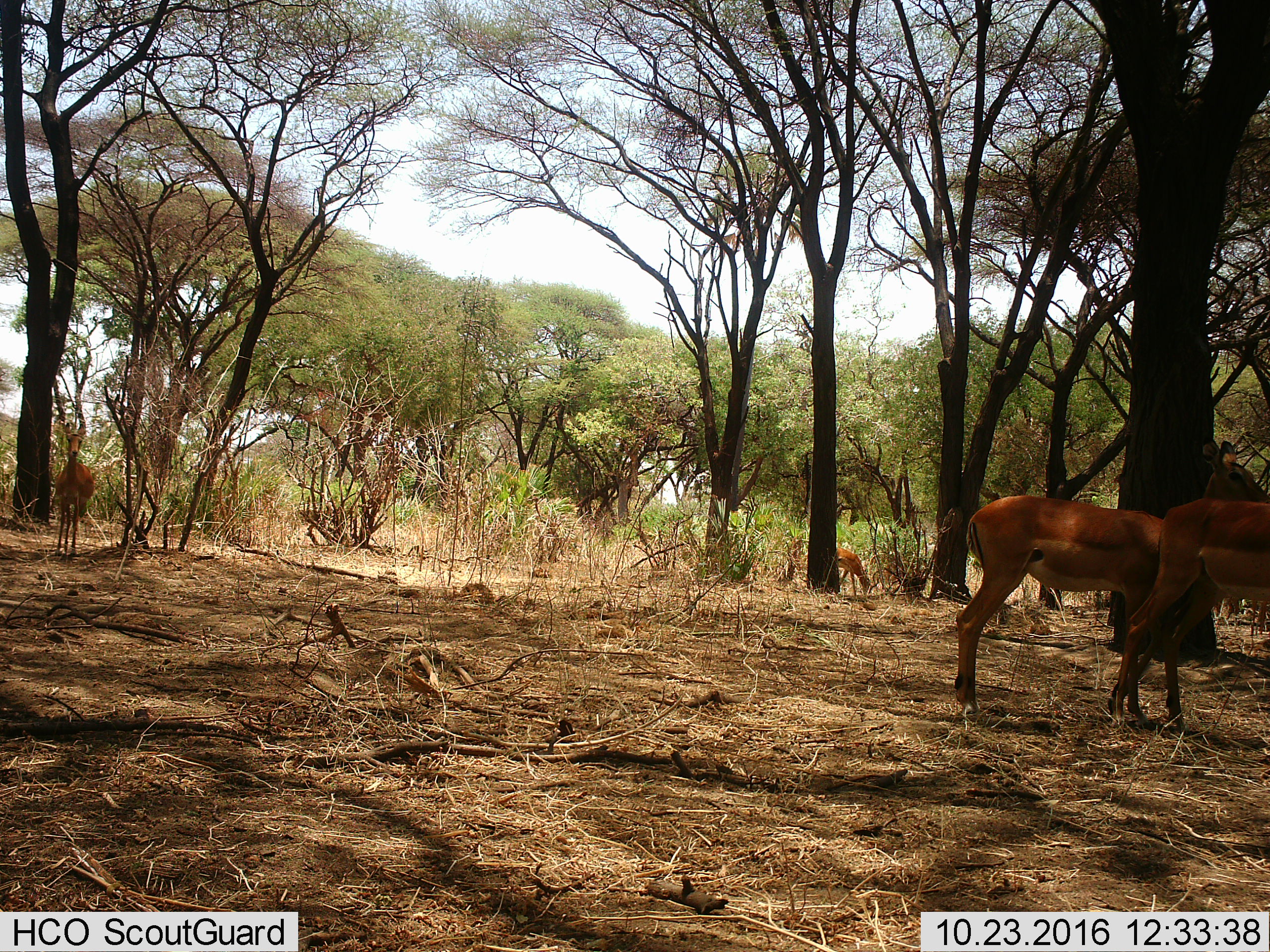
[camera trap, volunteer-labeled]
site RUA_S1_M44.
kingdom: Animalia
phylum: Chordata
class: Mammalia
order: Artiodactyla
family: Bovidae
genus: Aepyceros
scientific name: Aepyceros melampus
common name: impala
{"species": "impala (Aepyceros melampus)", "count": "4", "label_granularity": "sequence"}